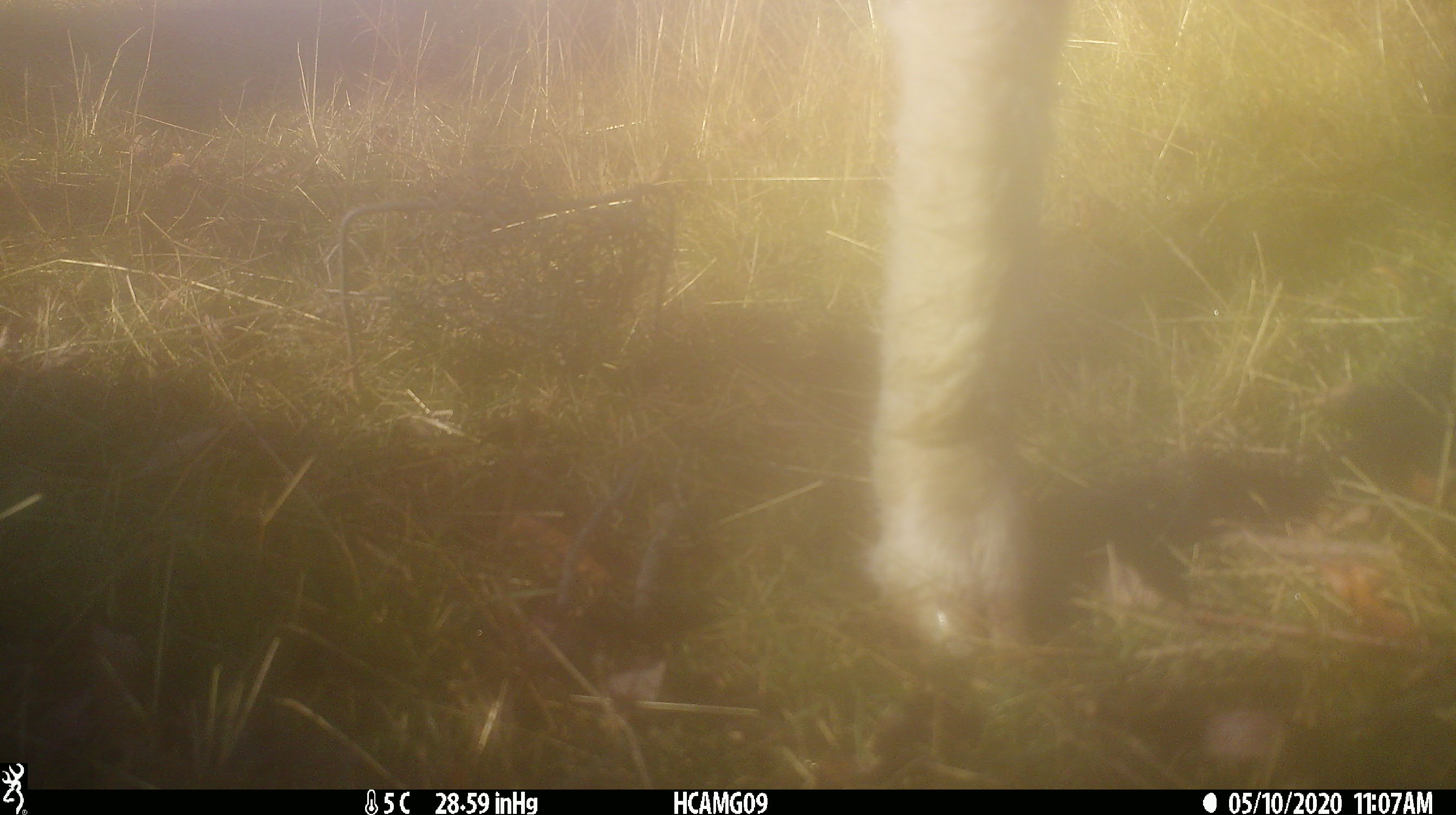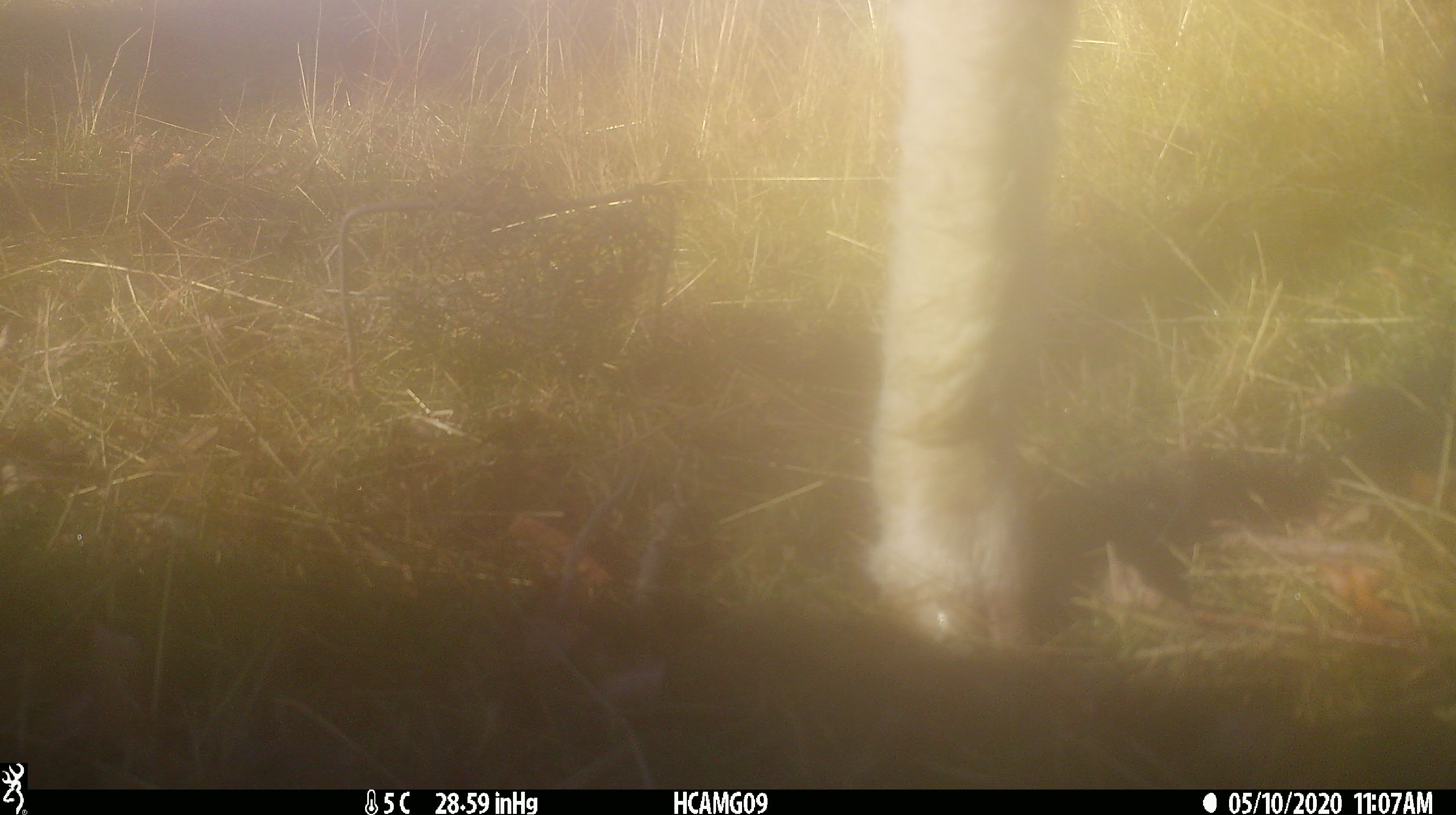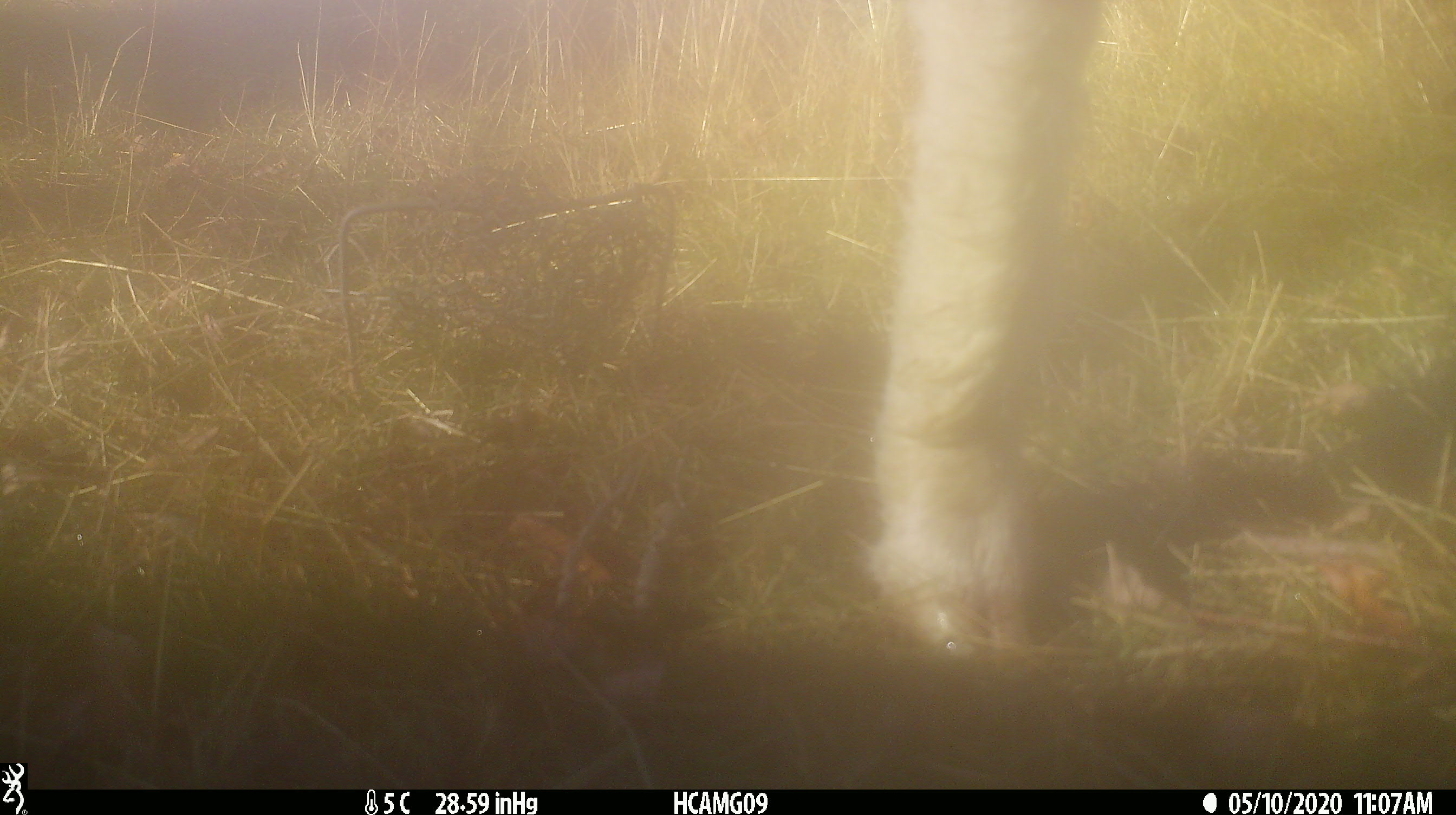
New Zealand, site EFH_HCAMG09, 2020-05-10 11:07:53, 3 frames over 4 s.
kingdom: Animalia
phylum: Chordata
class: Mammalia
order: Artiodactyla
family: Bovidae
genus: Ovis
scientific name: Ovis aries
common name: domestic sheep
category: sheep